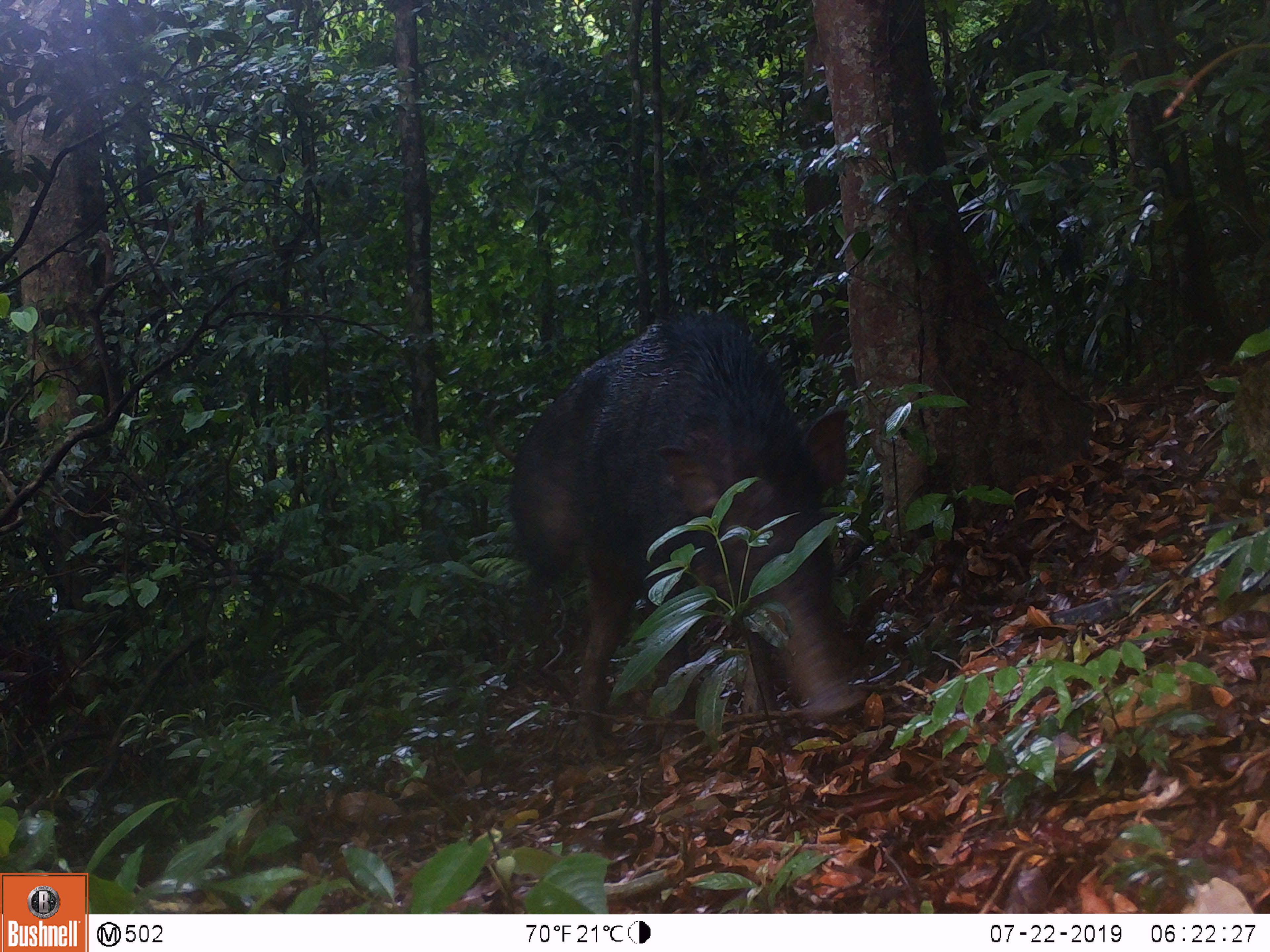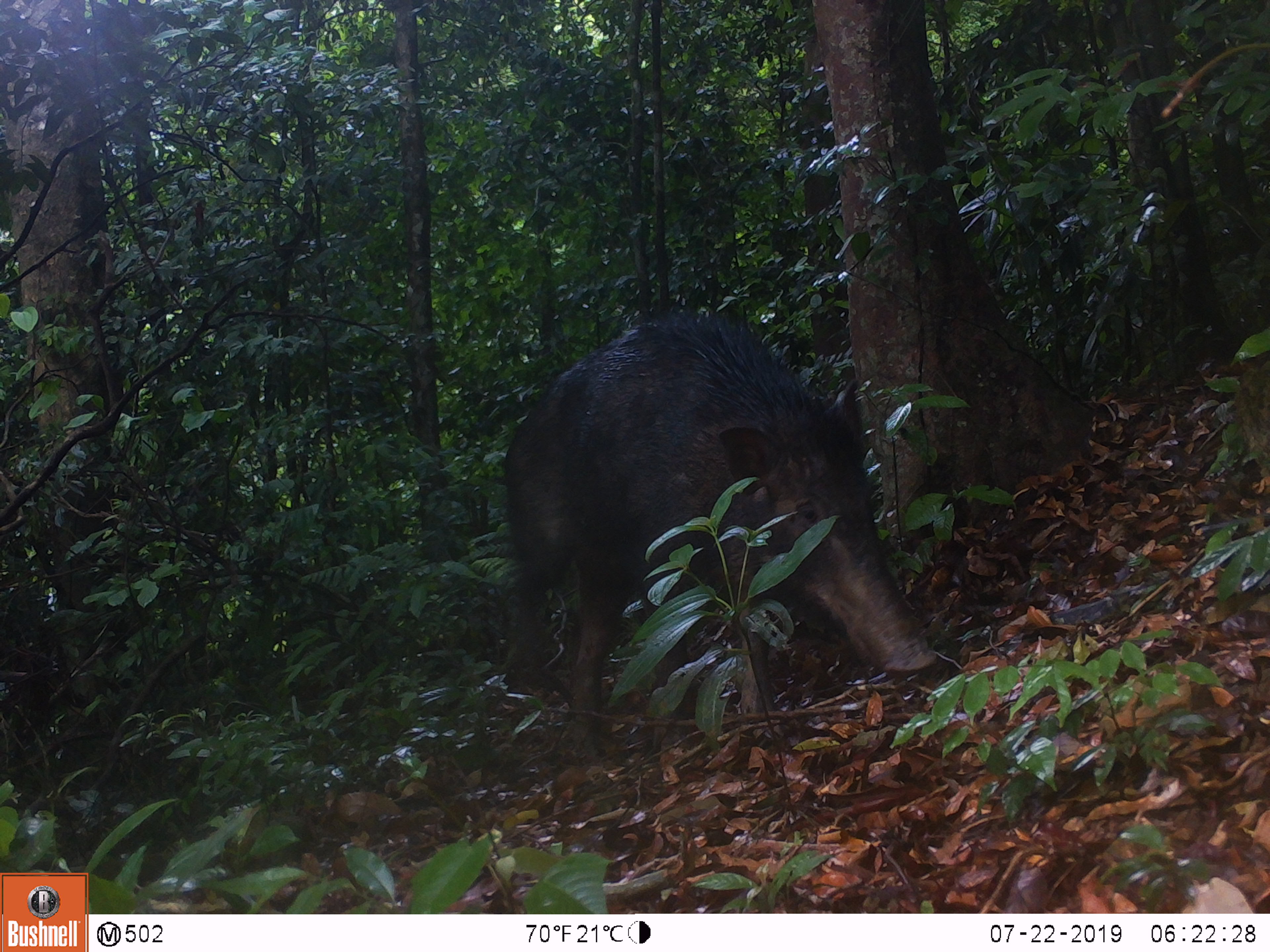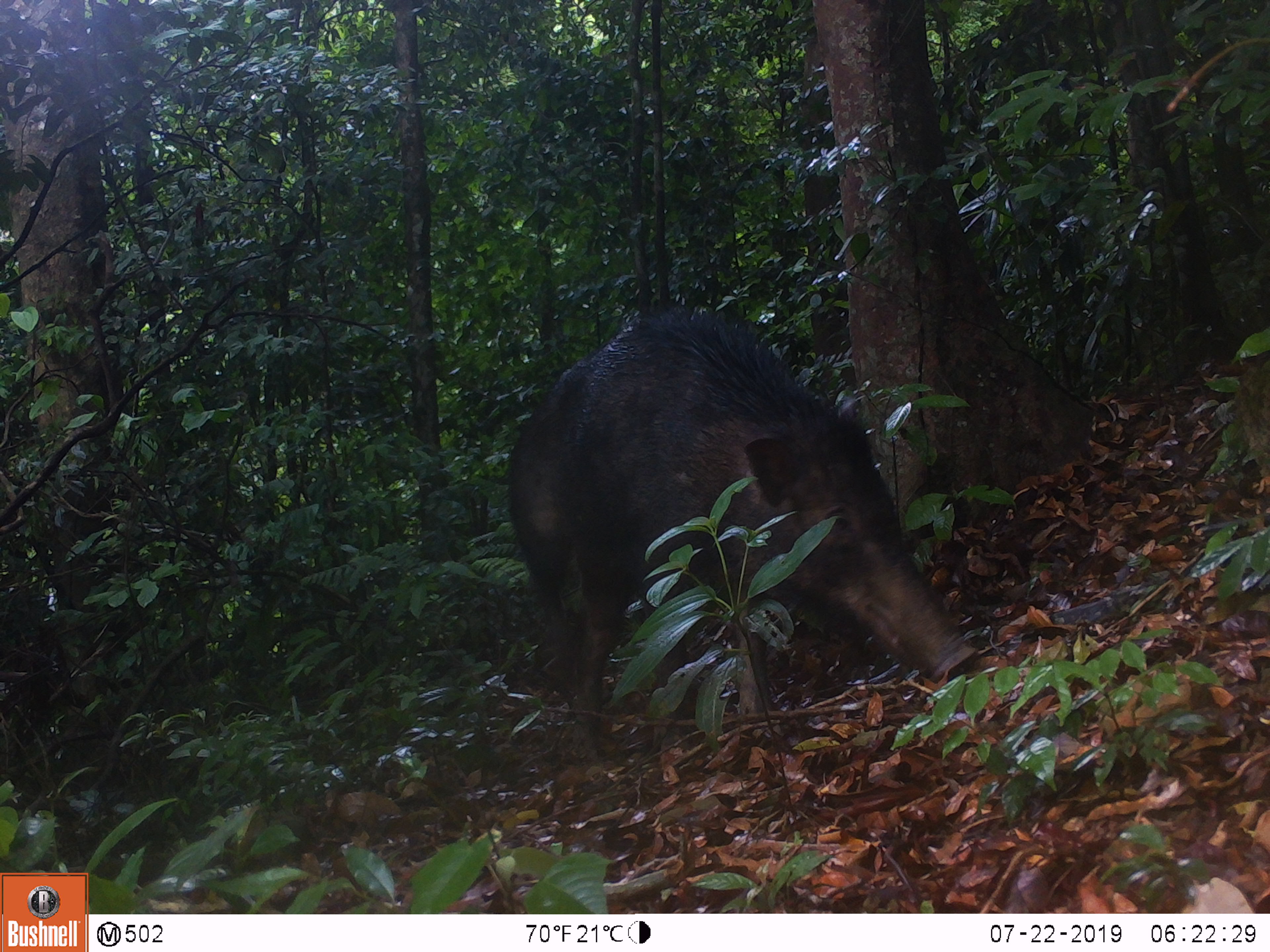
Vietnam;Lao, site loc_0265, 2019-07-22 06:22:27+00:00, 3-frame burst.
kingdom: Animalia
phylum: Chordata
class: Mammalia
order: Artiodactyla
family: Suidae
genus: Sus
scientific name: Sus scrofa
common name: eurasian wild pig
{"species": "eurasian wild pig (Sus scrofa)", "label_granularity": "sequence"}